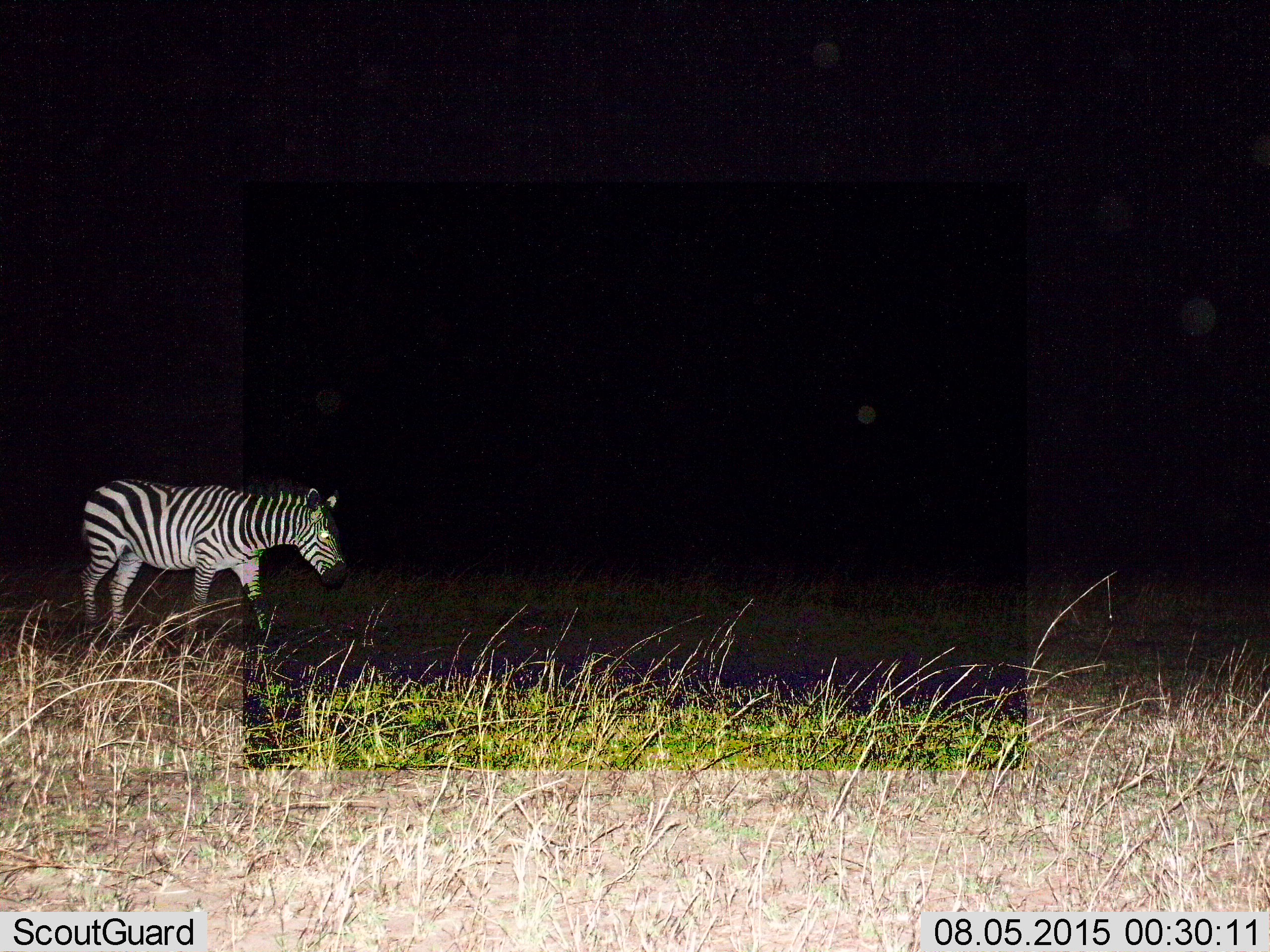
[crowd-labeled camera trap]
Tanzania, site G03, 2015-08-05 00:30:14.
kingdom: Animalia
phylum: Chordata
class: Mammalia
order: Perissodactyla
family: Equidae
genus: Equus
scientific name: Equus quagga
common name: plains zebra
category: zebra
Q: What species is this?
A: Zebra (plains zebra) (Equus quagga).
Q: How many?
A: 1.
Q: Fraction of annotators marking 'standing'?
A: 18%.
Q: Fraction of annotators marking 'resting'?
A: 0%.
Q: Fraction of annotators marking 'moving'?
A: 82%.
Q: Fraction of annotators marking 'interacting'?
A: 0%.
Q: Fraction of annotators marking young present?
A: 0%.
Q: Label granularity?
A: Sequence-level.